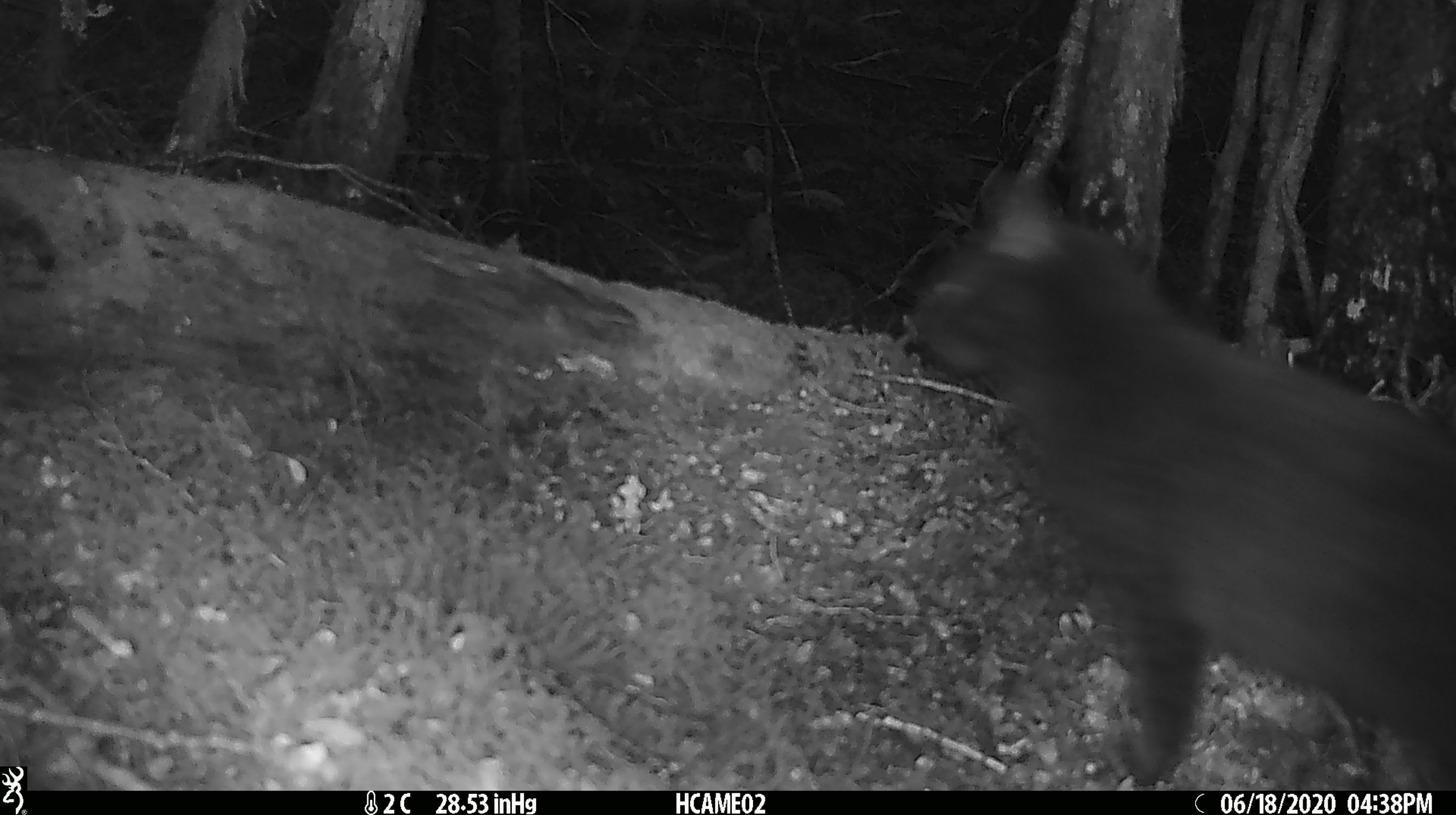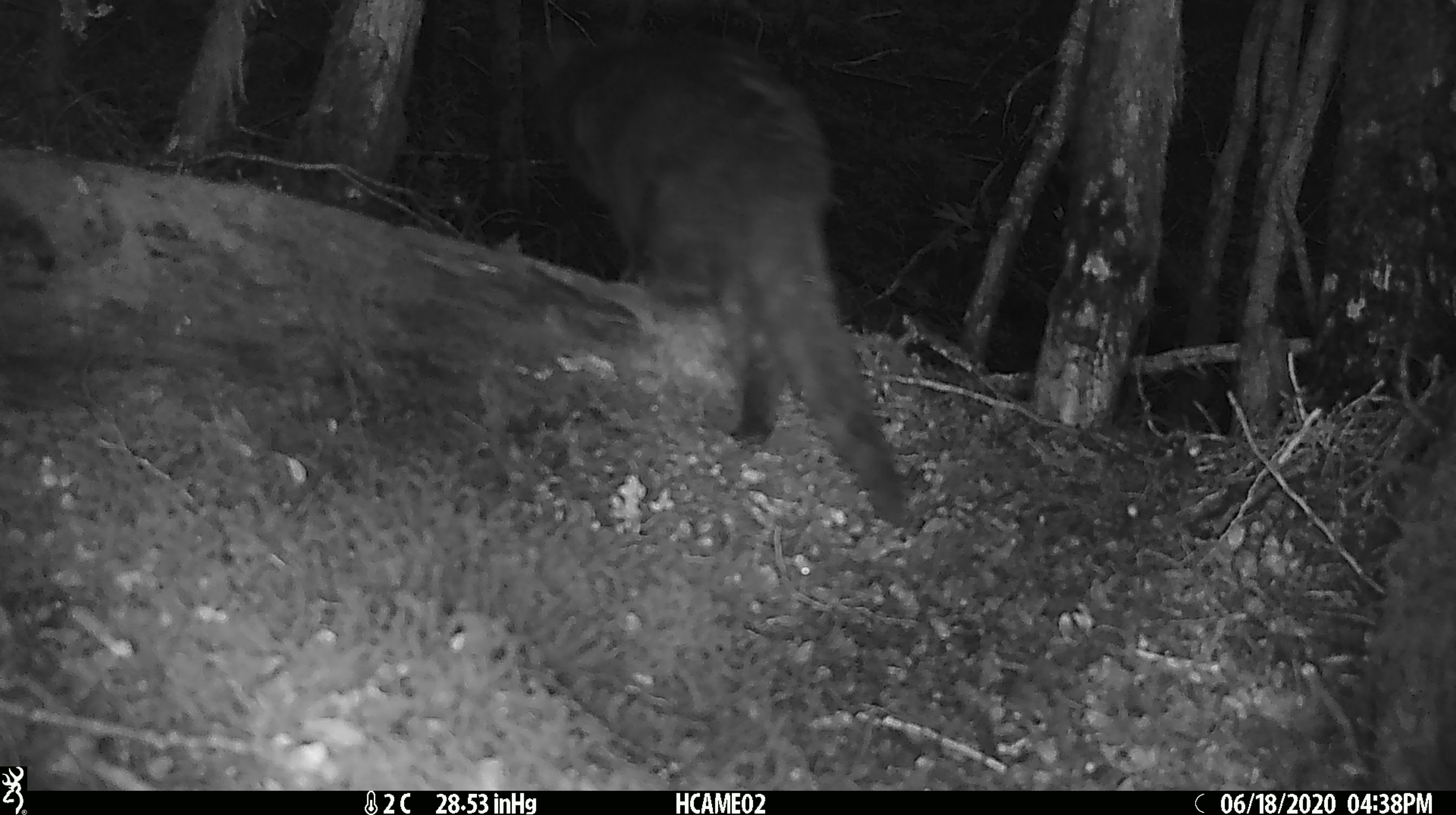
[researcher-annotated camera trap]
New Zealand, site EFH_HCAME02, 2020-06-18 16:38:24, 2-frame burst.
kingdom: Animalia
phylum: Chordata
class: Mammalia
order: Carnivora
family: Felidae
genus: Felis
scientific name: Felis catus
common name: domestic cat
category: cat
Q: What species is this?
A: Cat (domestic cat) (Felis catus).